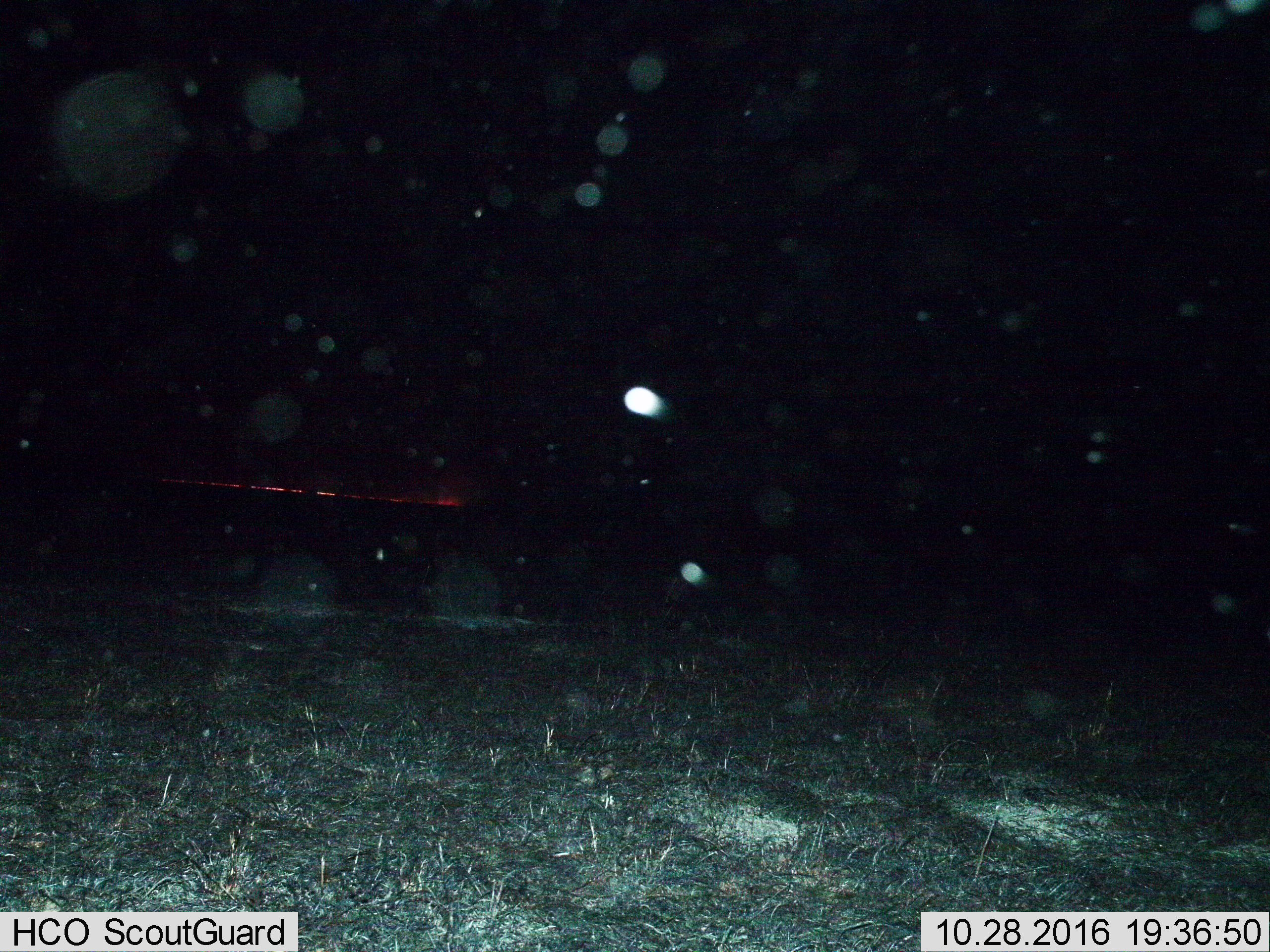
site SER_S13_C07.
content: unidentified animal